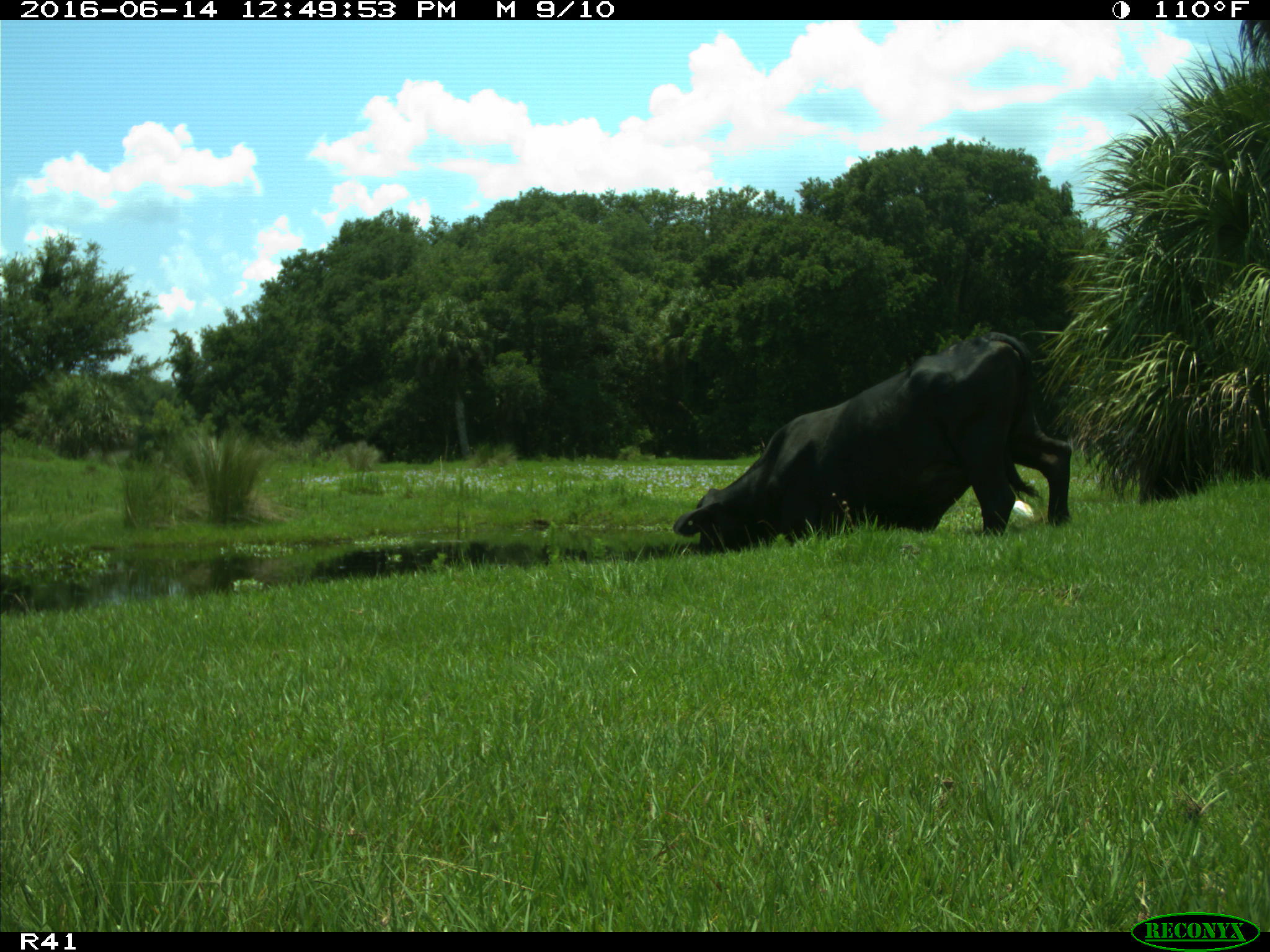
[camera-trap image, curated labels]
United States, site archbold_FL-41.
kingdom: Animalia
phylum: Chordata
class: Mammalia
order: Artiodactyla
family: Bovidae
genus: Bos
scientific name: Bos taurus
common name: domestic cow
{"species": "Bos taurus (domestic cow)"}